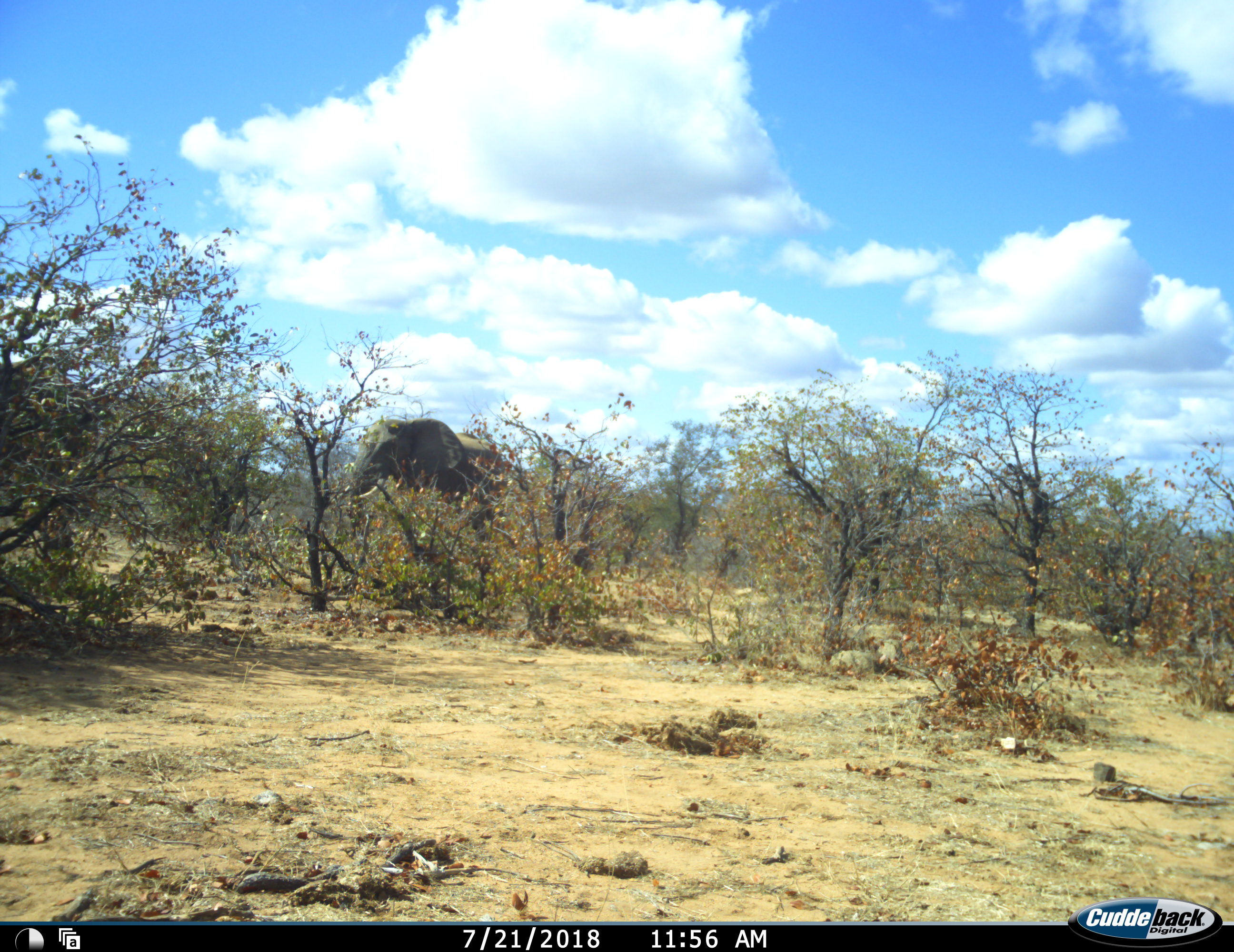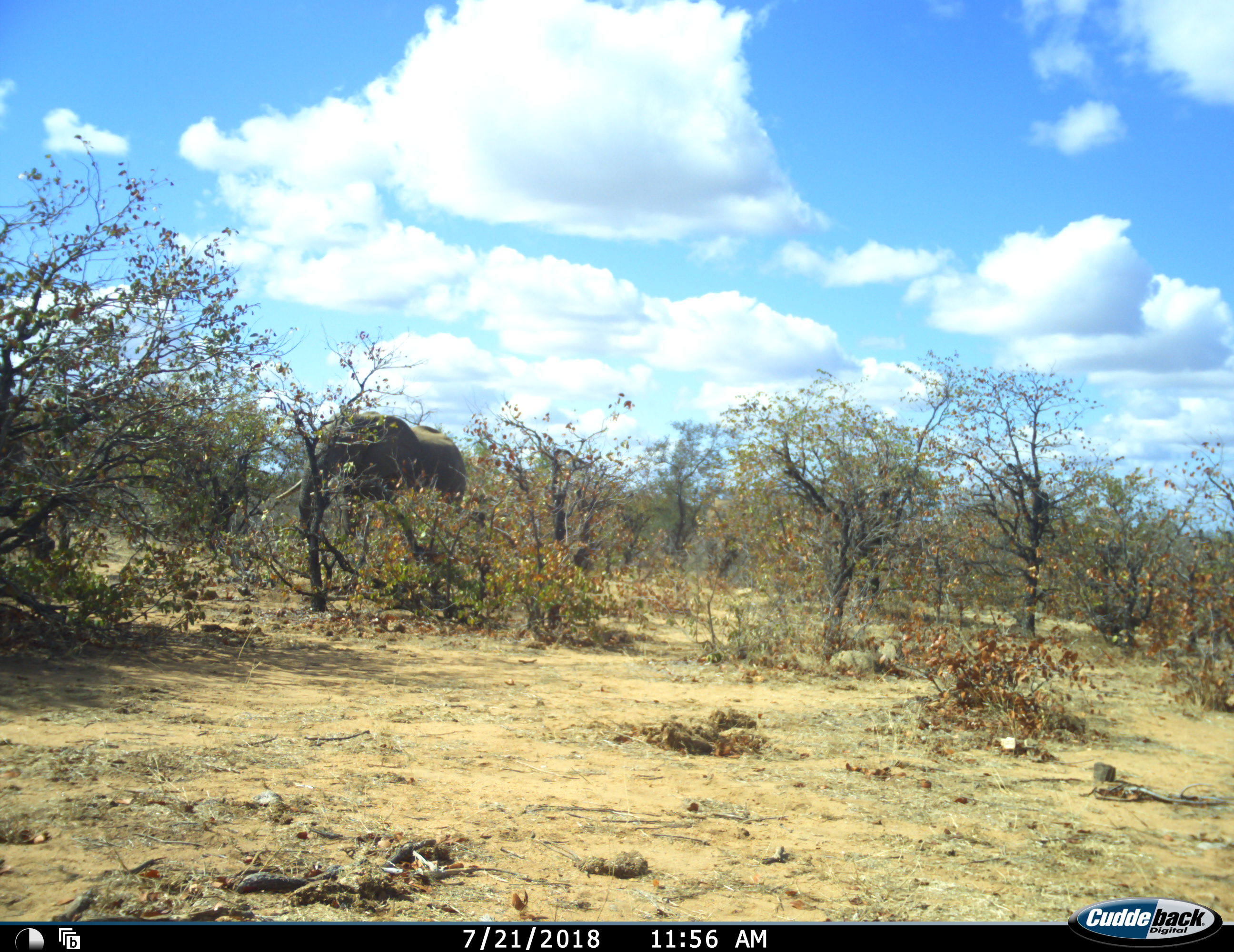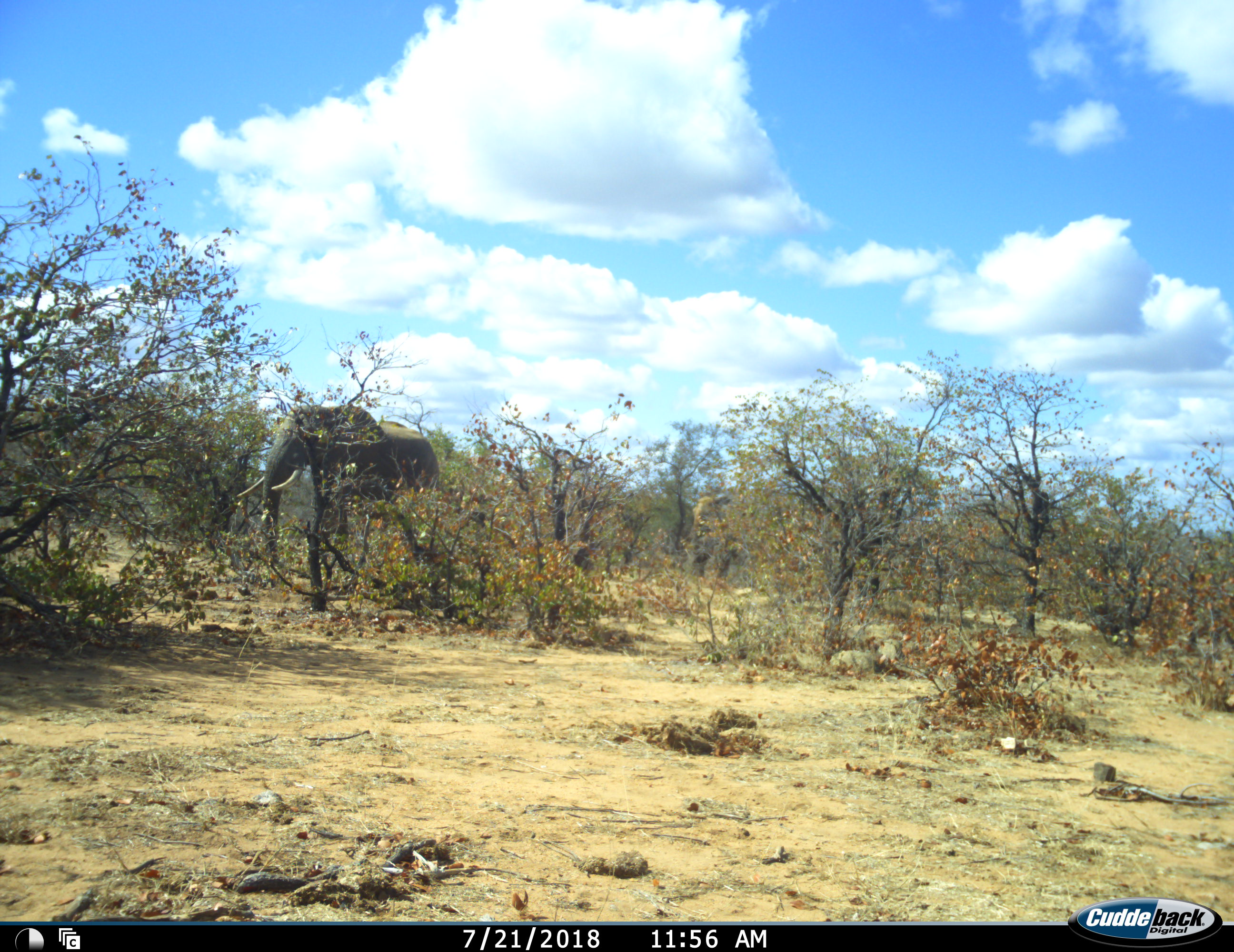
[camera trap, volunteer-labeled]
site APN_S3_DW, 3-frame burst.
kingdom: Animalia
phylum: Chordata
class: Mammalia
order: Proboscidea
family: Elephantidae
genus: Loxodonta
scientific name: Loxodonta africana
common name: african bush elephant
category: elephant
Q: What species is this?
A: Elephant (african bush elephant) (Loxodonta africana).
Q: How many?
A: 3.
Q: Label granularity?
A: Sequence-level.